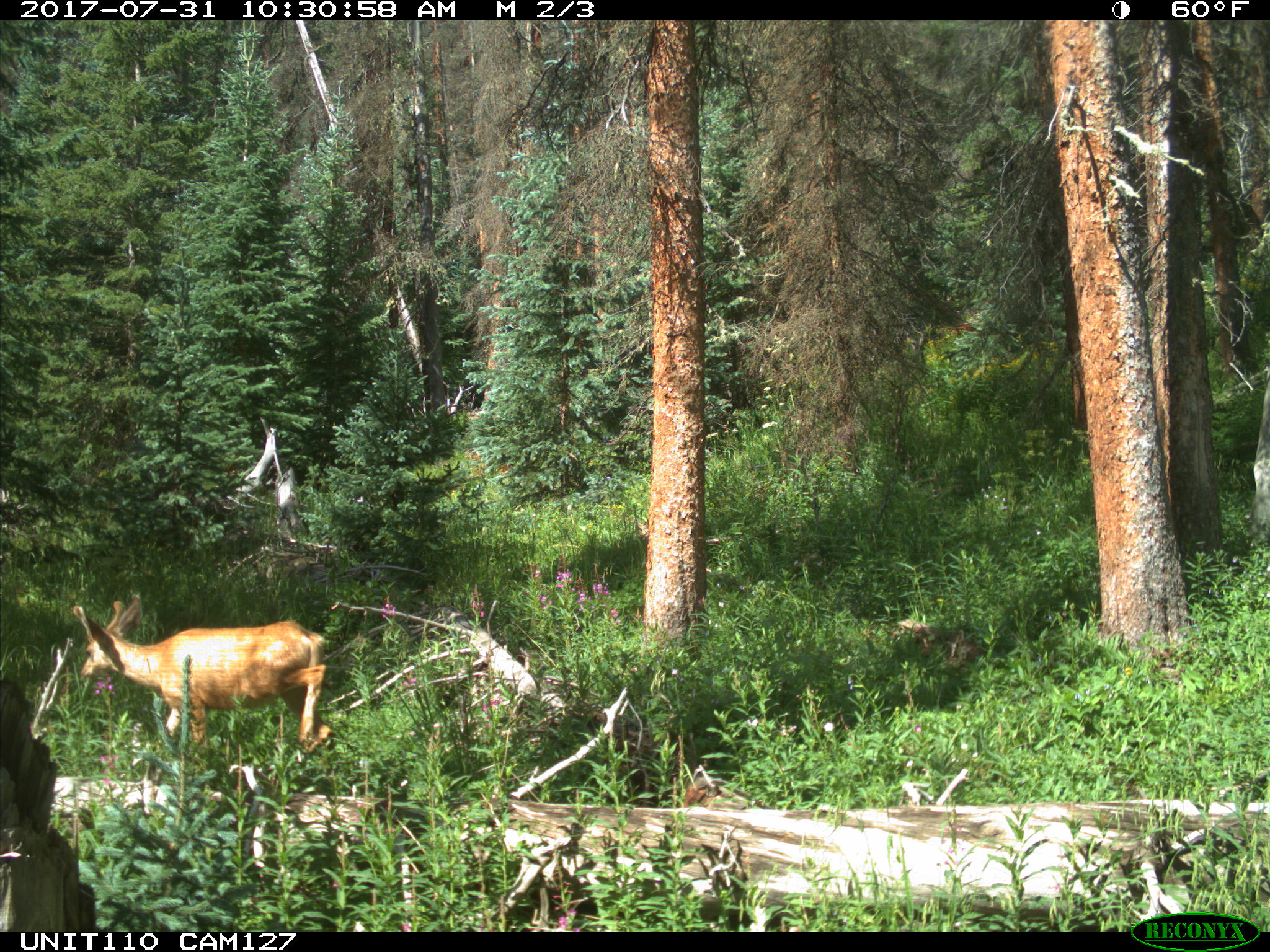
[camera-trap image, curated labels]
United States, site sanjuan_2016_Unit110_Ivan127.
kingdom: Animalia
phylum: Chordata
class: Mammalia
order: Artiodactyla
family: Cervidae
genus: Odocoileus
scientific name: Odocoileus hemionus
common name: mule deer